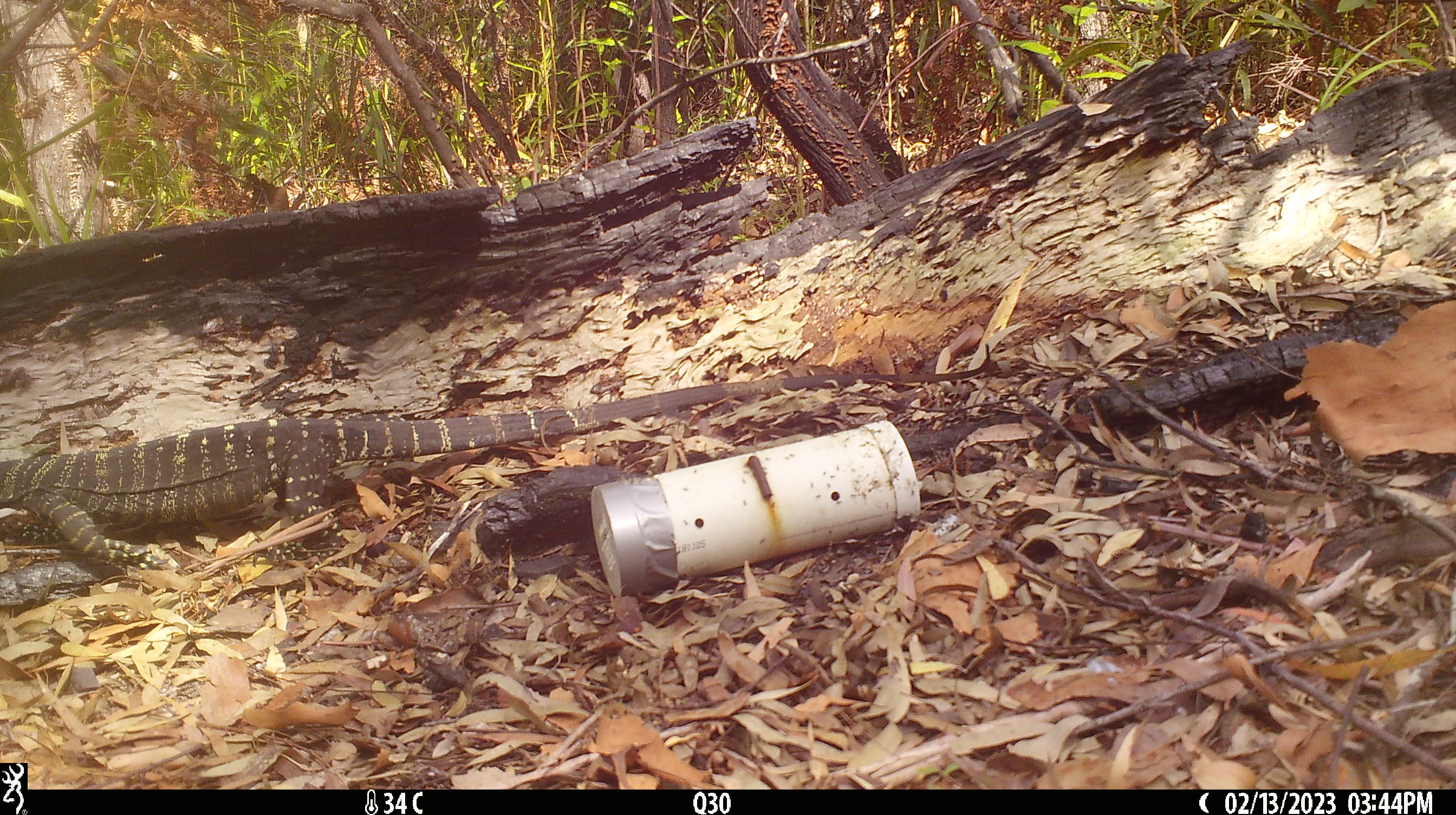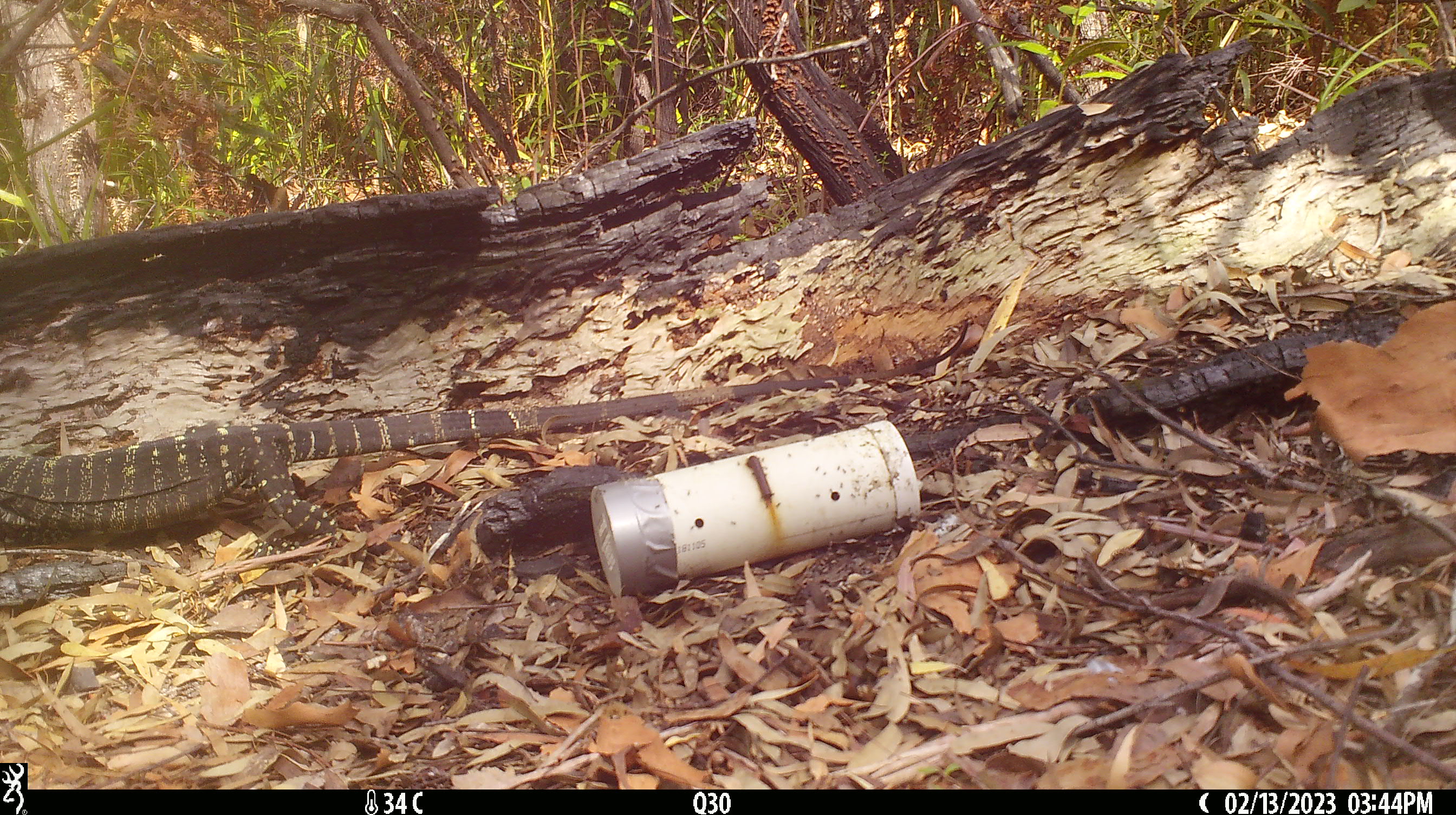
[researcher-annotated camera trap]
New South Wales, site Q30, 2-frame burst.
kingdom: Animalia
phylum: Chordata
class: Reptilia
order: Squamata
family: Varanidae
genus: Varanus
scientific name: Varanus varius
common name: lace monitor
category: goanna